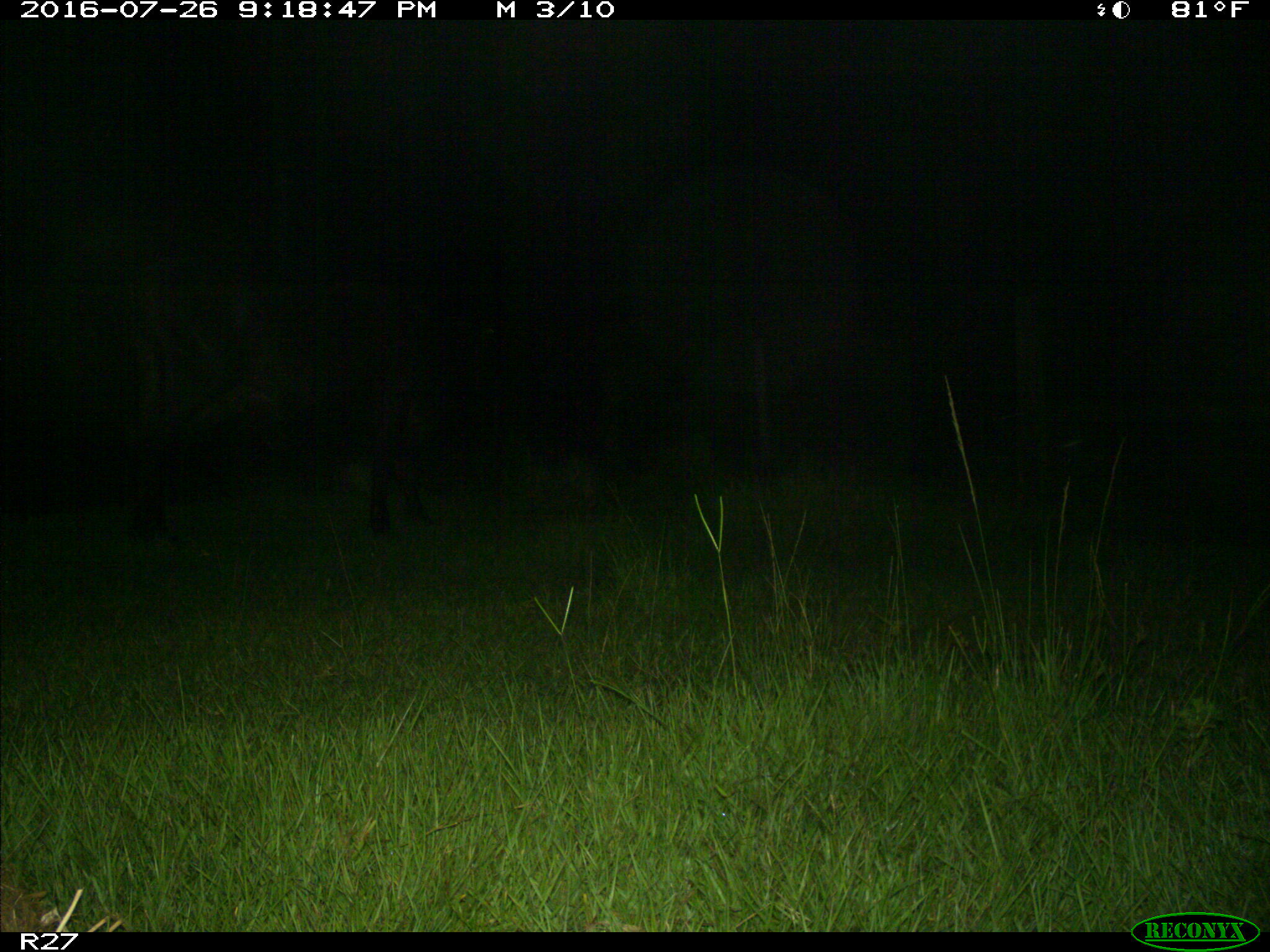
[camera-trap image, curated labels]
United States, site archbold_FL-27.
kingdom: Animalia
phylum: Chordata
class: Mammalia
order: Artiodactyla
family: Bovidae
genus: Bos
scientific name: Bos taurus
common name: domestic cow